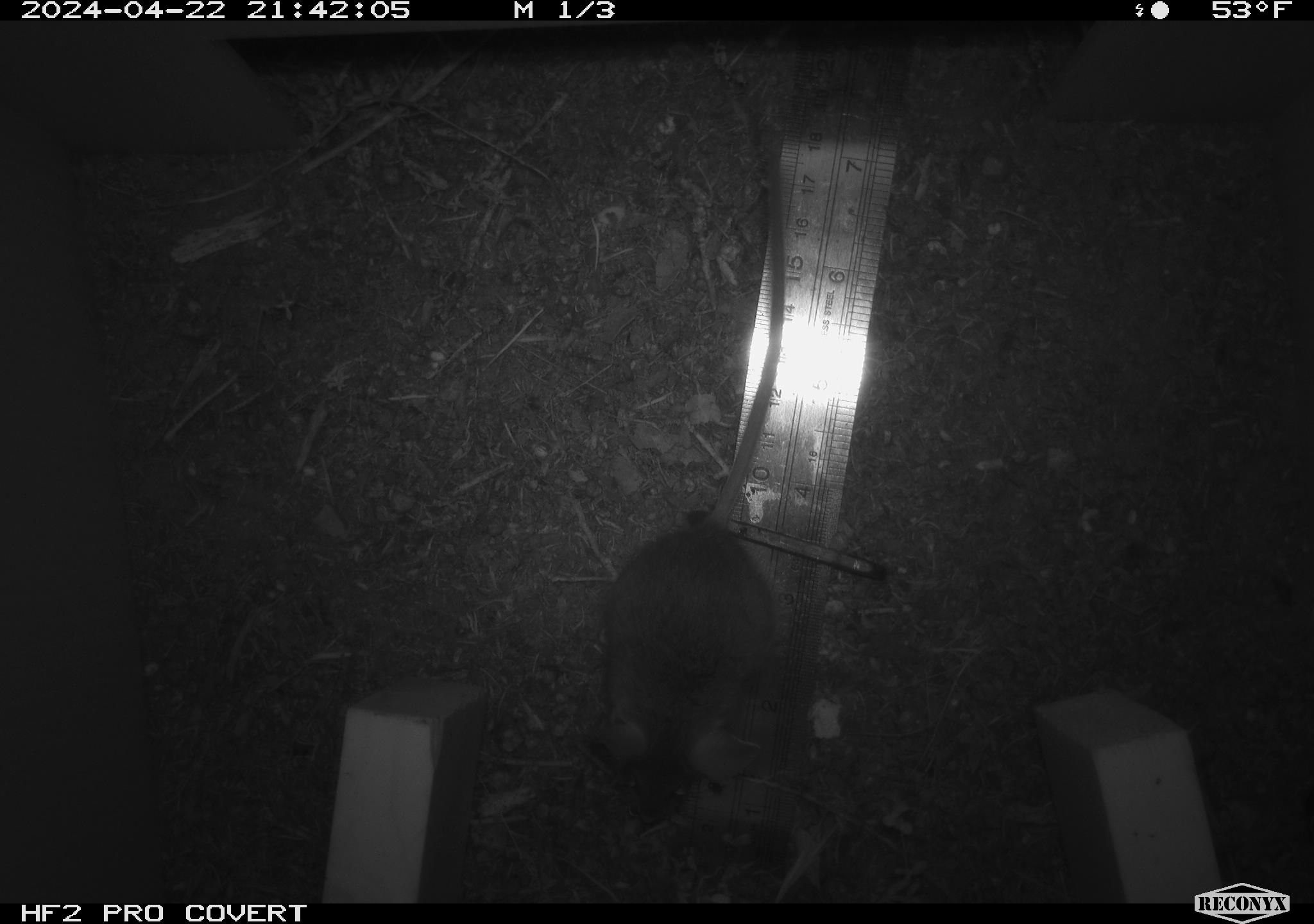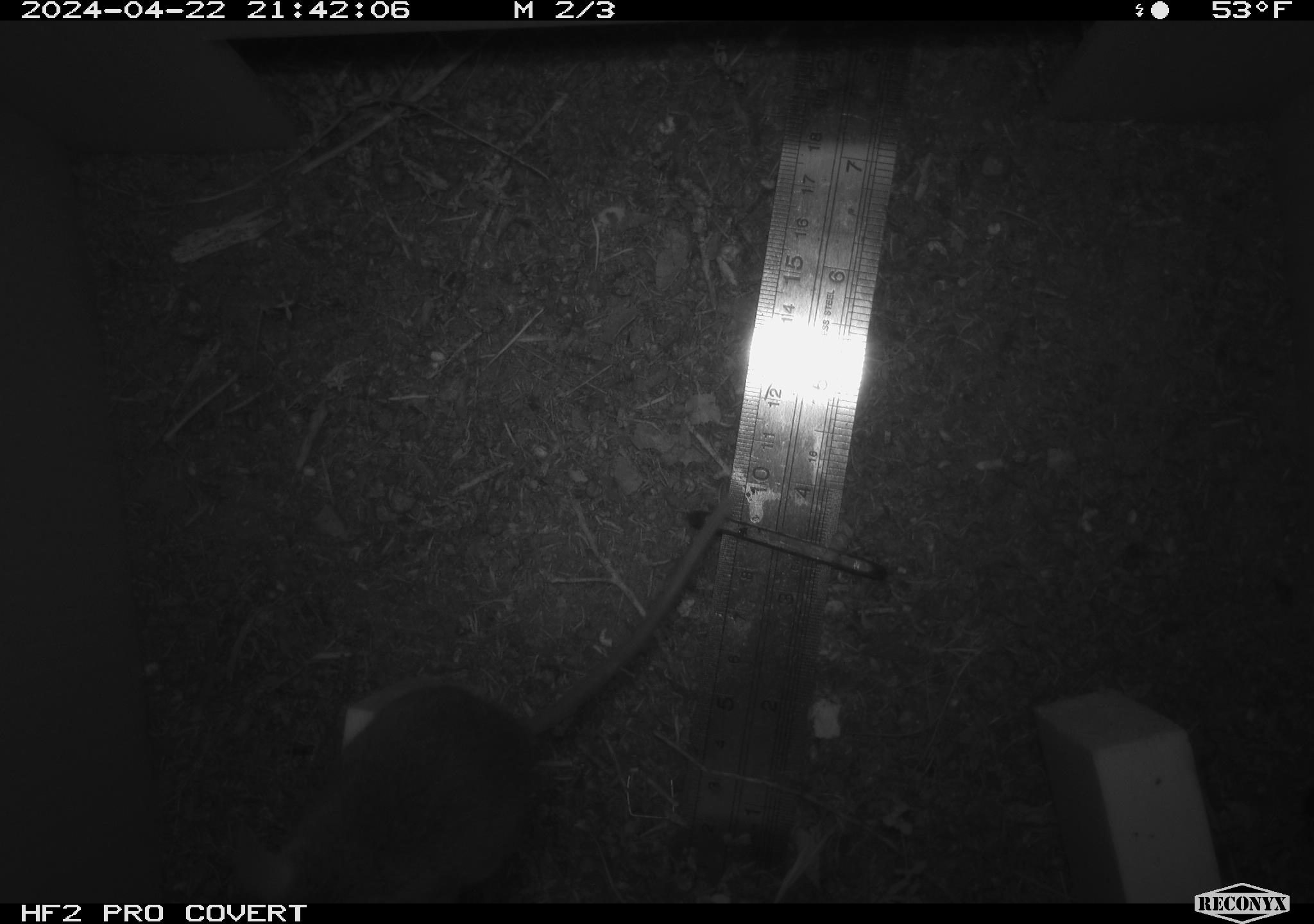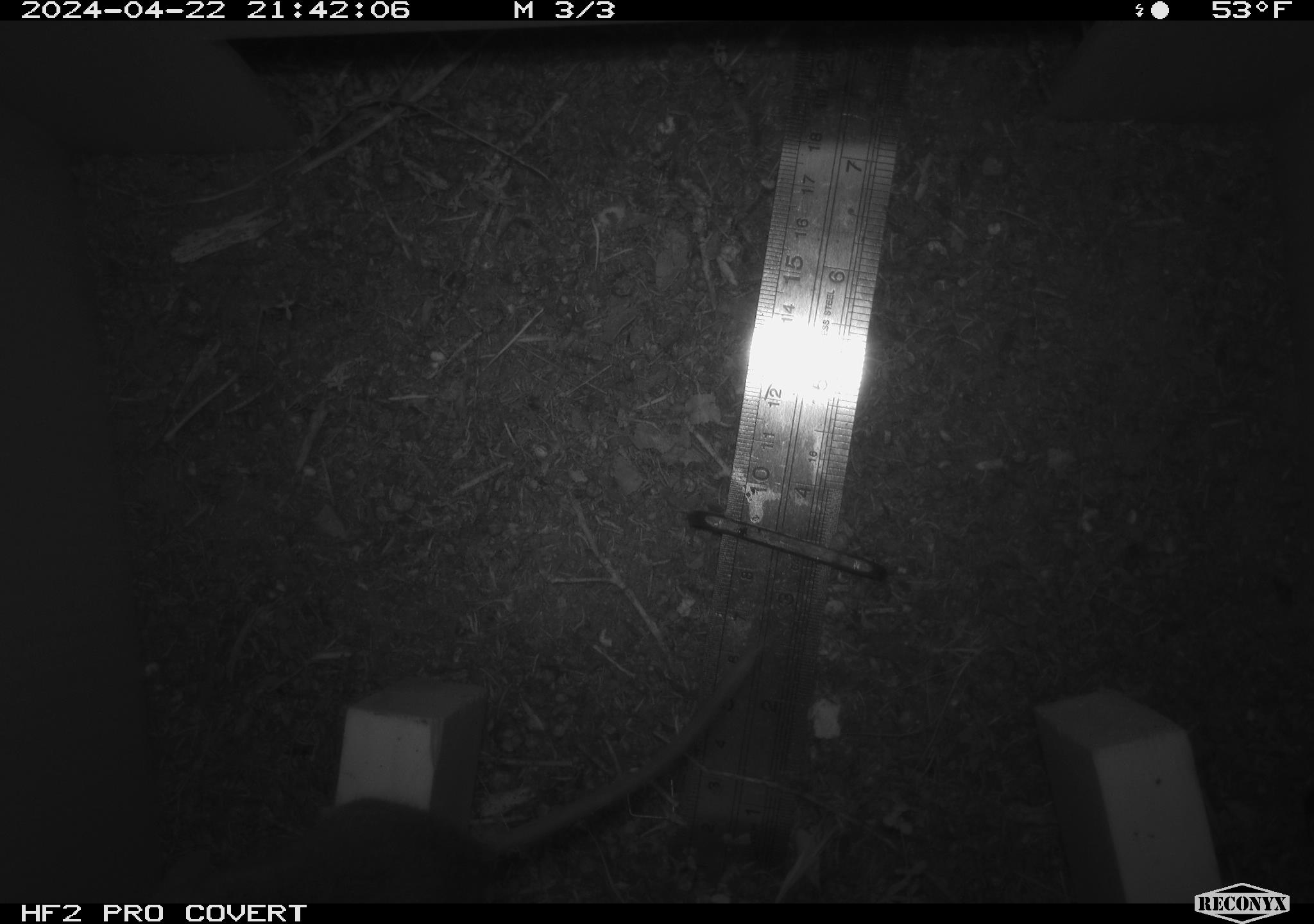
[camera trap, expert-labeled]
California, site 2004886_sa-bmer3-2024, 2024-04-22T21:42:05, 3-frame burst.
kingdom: Animalia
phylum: Chordata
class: Mammalia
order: Rodentia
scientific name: Rodentia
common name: mouse species